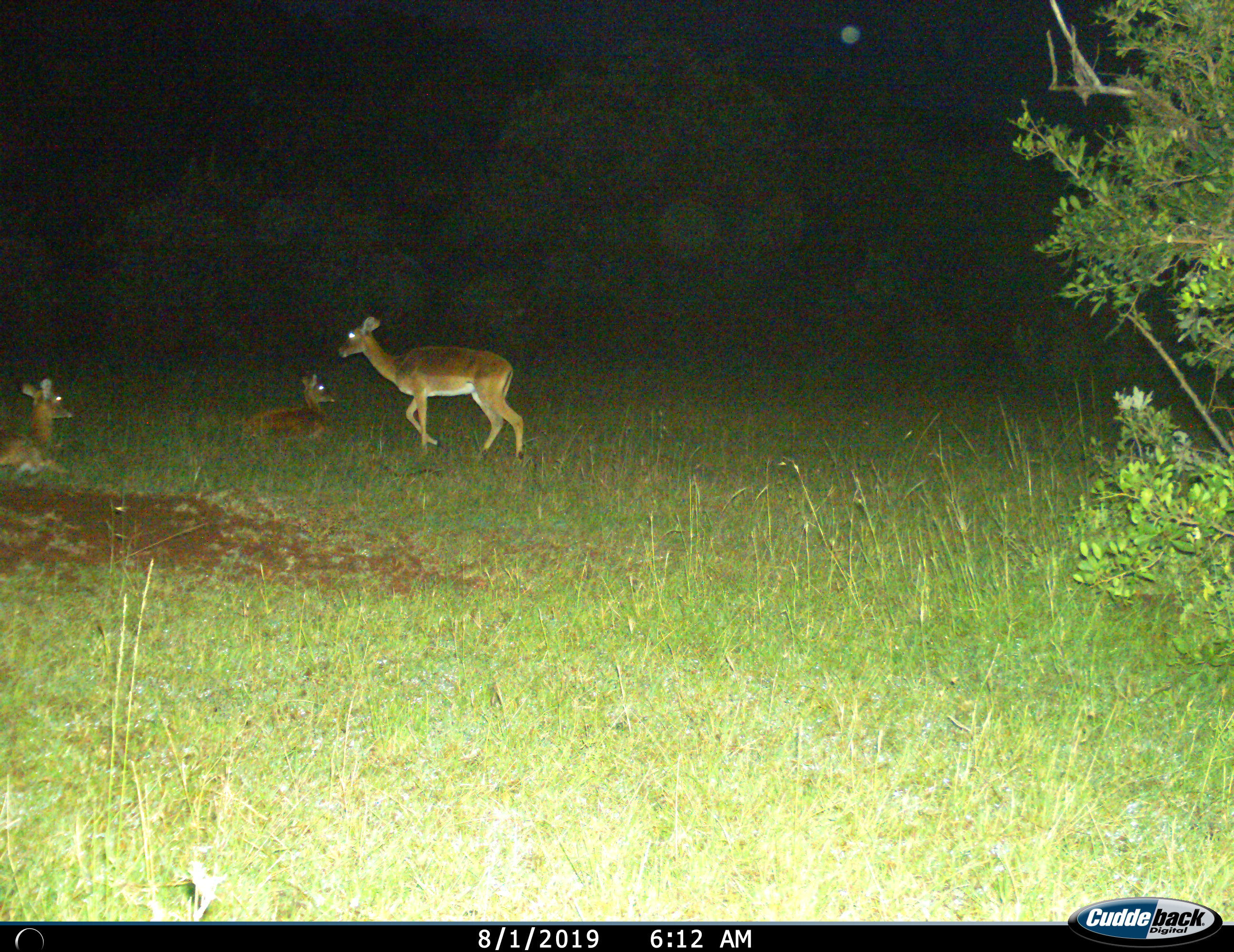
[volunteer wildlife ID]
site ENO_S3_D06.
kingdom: Animalia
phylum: Chordata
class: Mammalia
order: Artiodactyla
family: Bovidae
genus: Aepyceros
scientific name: Aepyceros melampus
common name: impala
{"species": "impala (Aepyceros melampus)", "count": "3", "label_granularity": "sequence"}